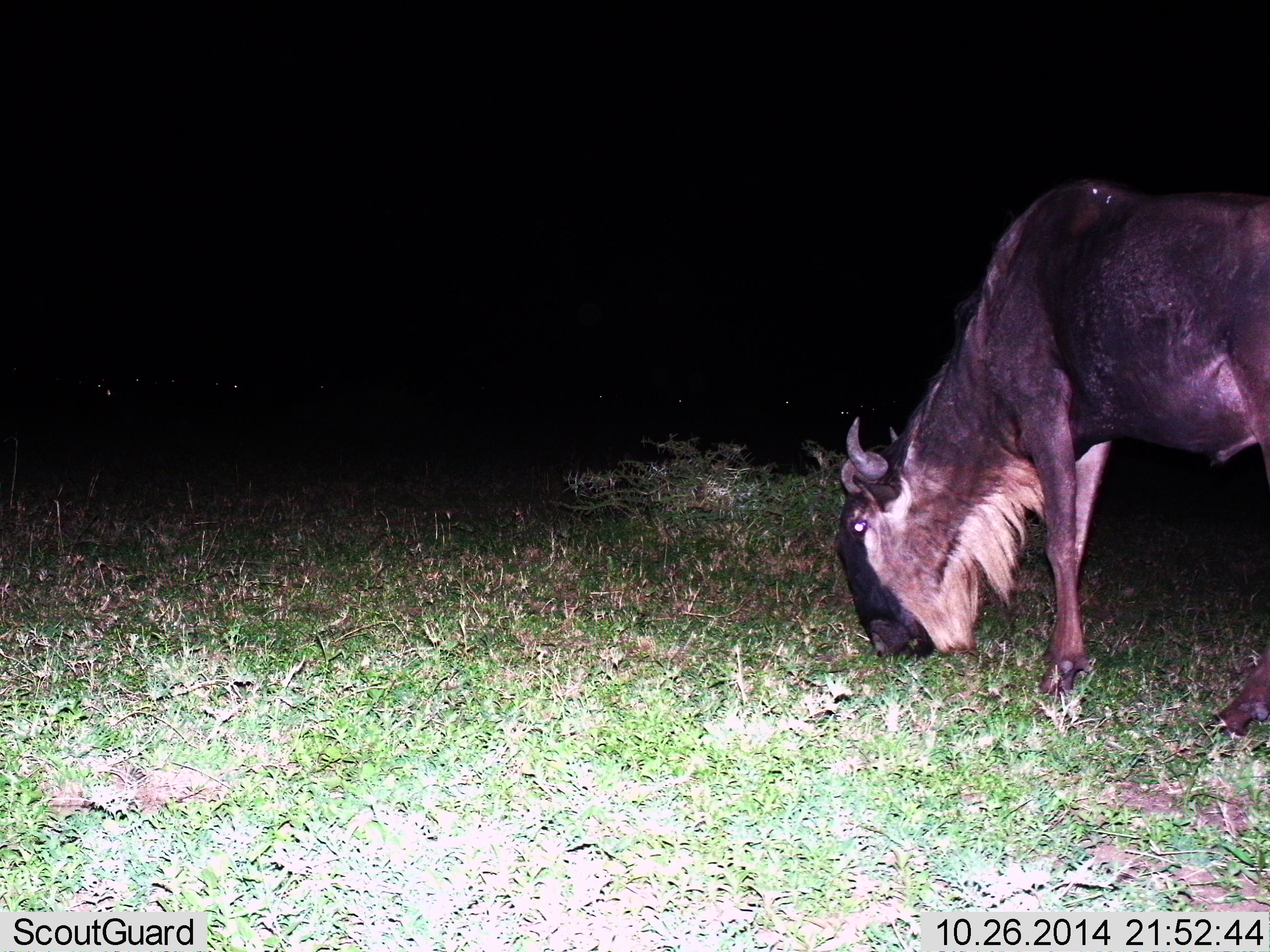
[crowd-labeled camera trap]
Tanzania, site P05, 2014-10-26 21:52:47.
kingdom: Animalia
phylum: Chordata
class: Mammalia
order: Artiodactyla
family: Bovidae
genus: Connochaetes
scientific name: Connochaetes taurinus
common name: blue wildebeest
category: wildebeest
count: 1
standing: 10%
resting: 0%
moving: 0%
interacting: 0%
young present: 0%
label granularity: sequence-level